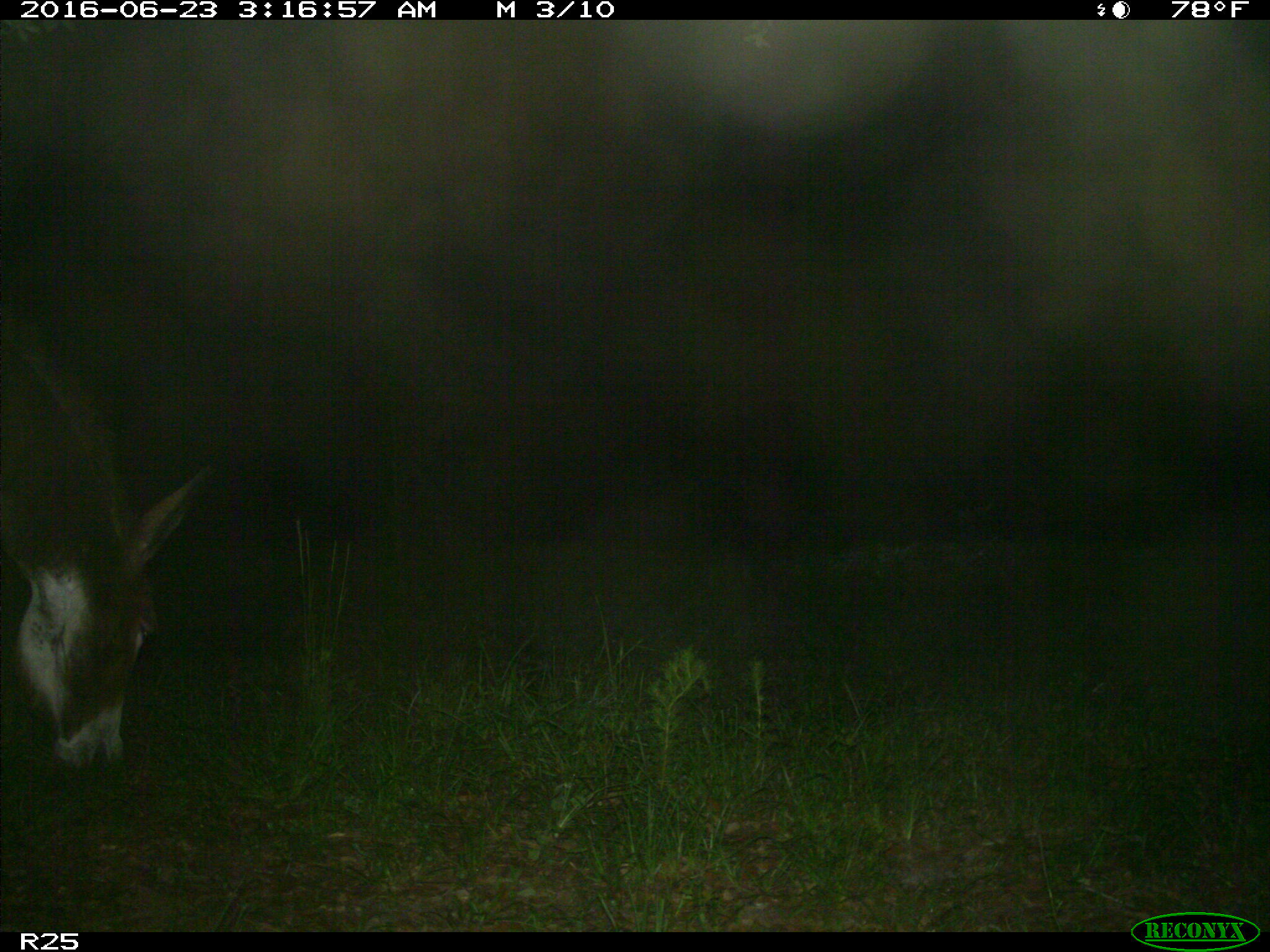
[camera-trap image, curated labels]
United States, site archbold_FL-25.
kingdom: Animalia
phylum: Chordata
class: Mammalia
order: Artiodactyla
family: Bovidae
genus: Bos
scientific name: Bos taurus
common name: domestic cow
Bos taurus (domestic cow).